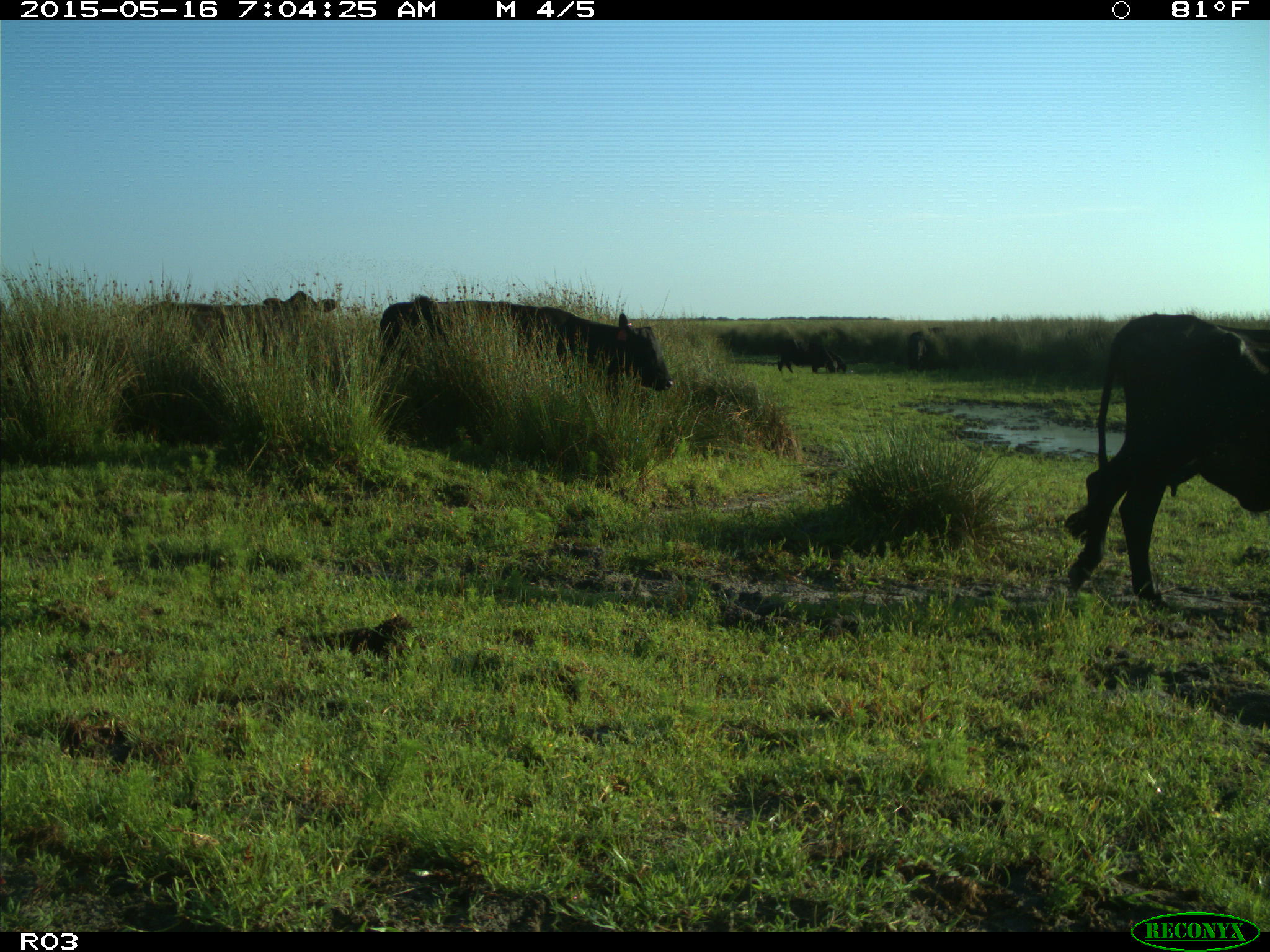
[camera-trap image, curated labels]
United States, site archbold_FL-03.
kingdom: Animalia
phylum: Chordata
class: Mammalia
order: Artiodactyla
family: Bovidae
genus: Bos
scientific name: Bos taurus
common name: domestic cow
Bos taurus (domestic cow).